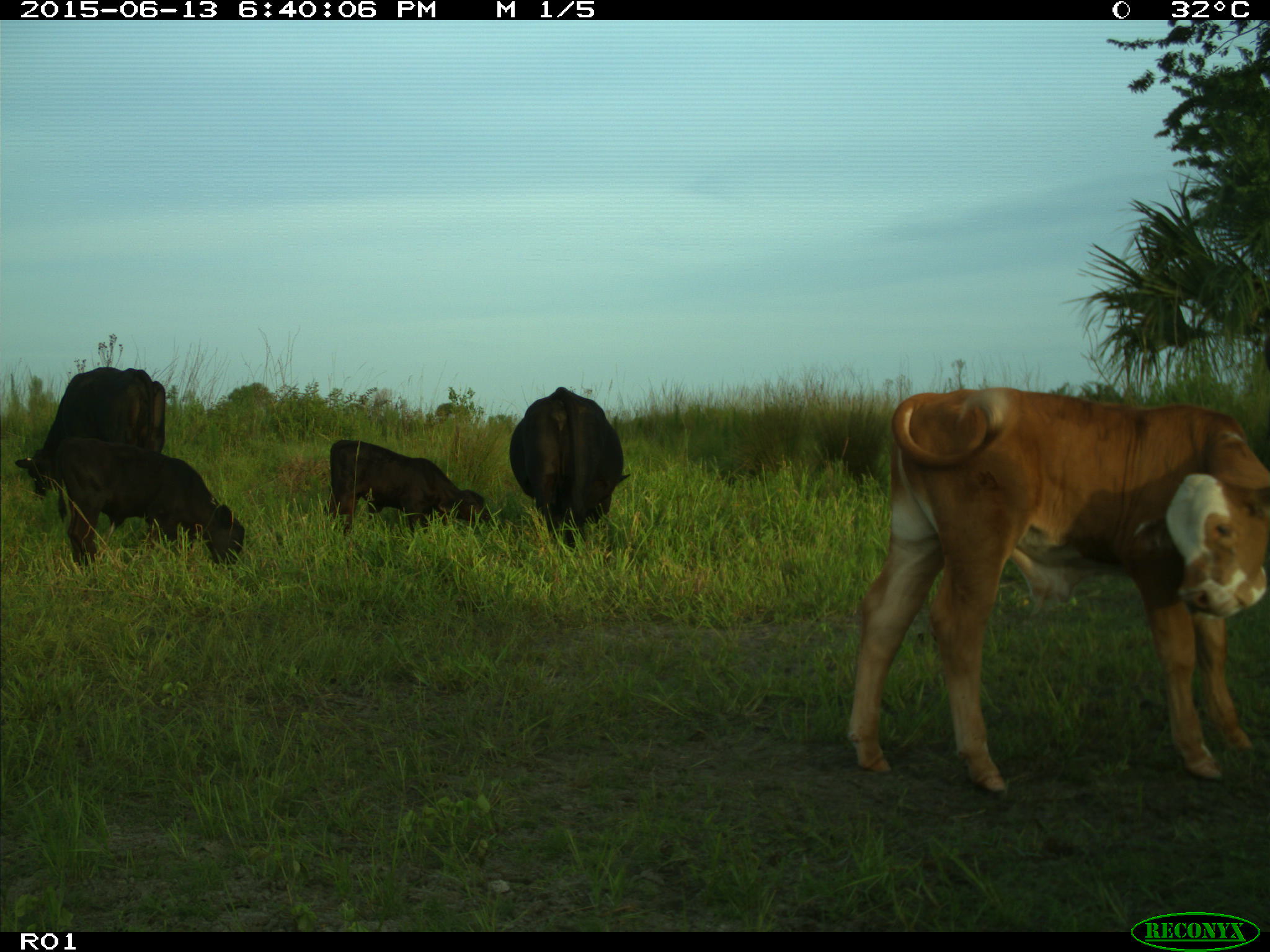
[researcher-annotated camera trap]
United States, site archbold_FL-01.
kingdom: Animalia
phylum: Chordata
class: Mammalia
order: Artiodactyla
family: Bovidae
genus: Bos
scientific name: Bos taurus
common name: domestic cow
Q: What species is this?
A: Bos taurus (domestic cow).